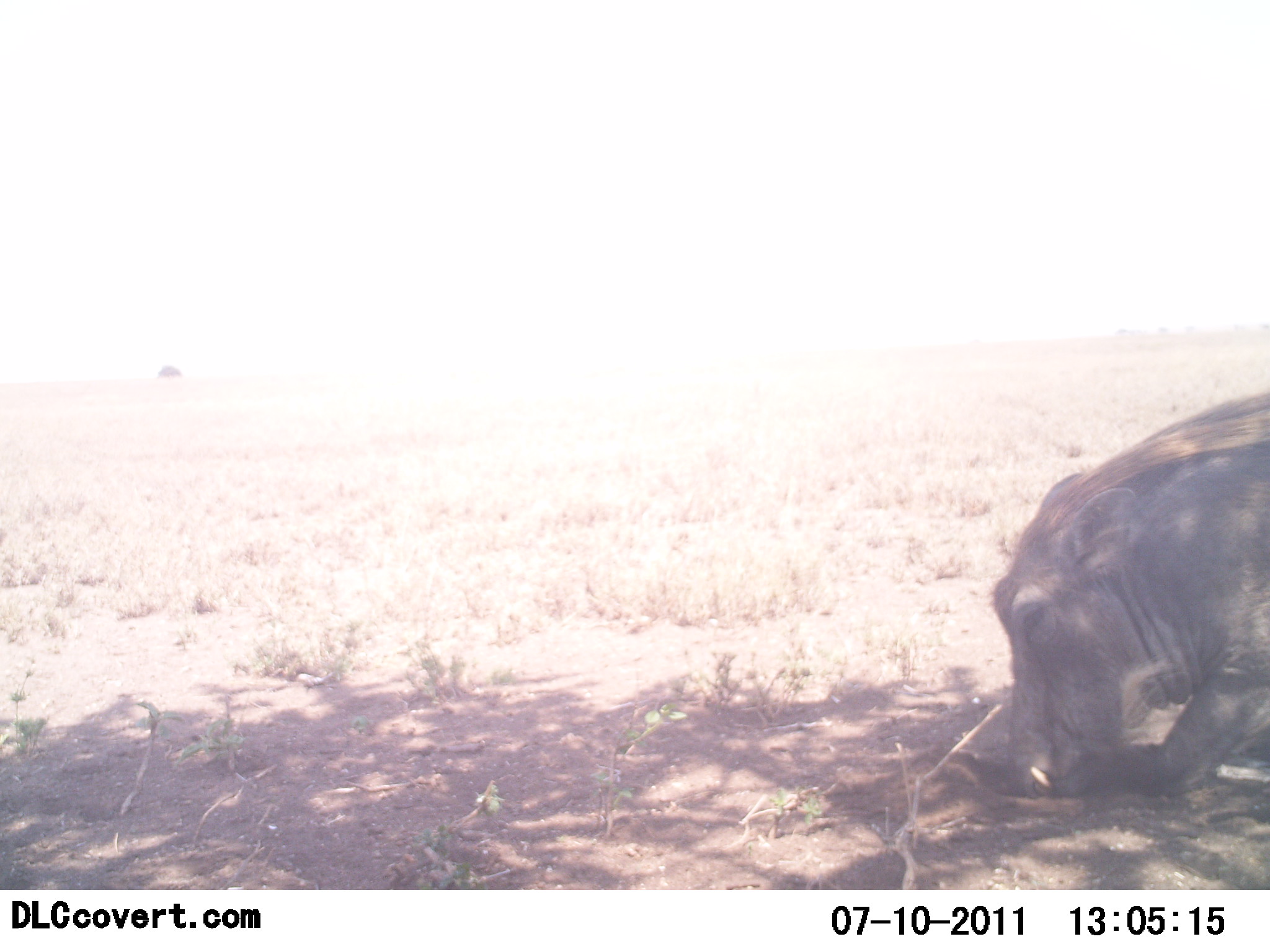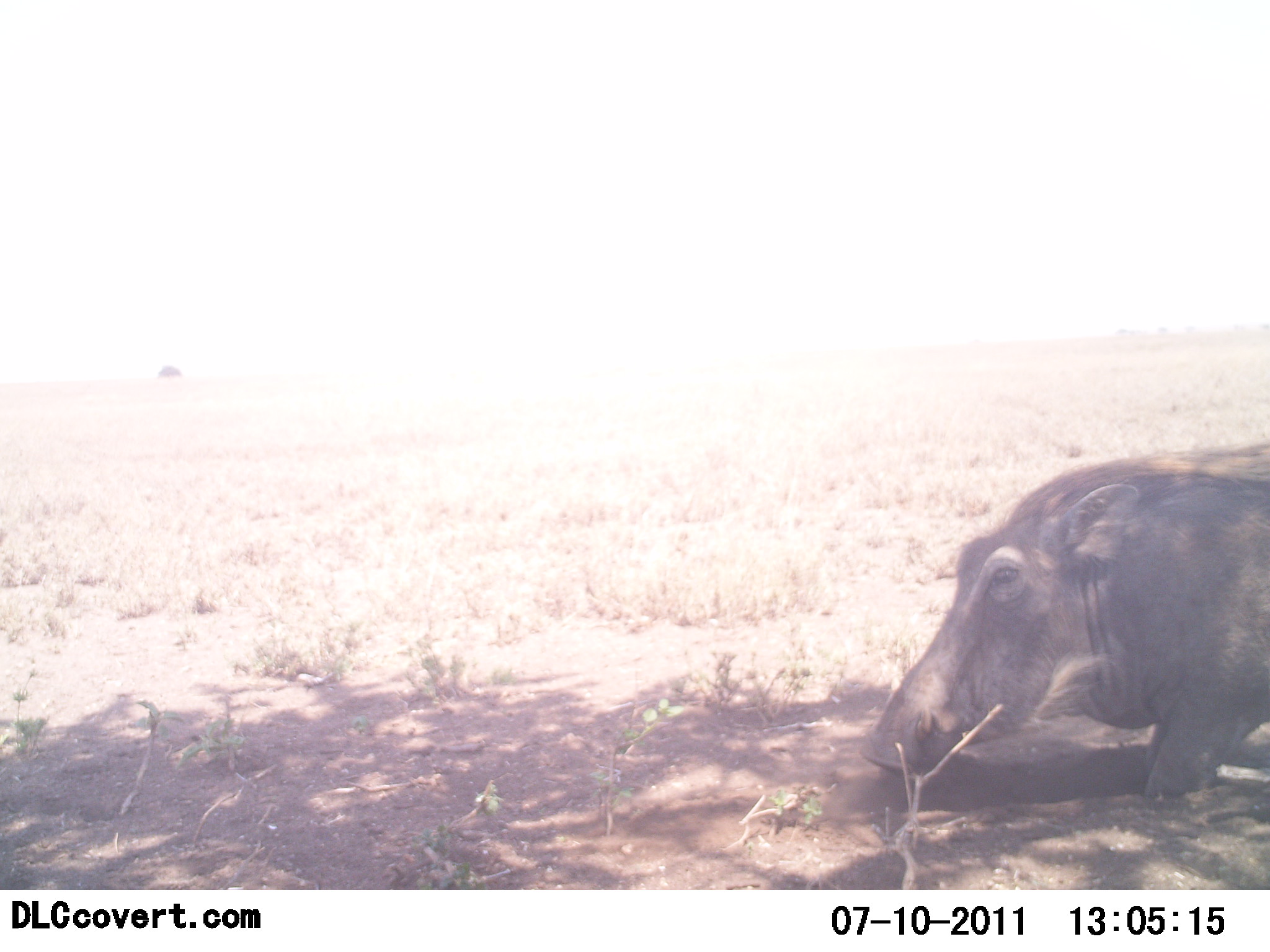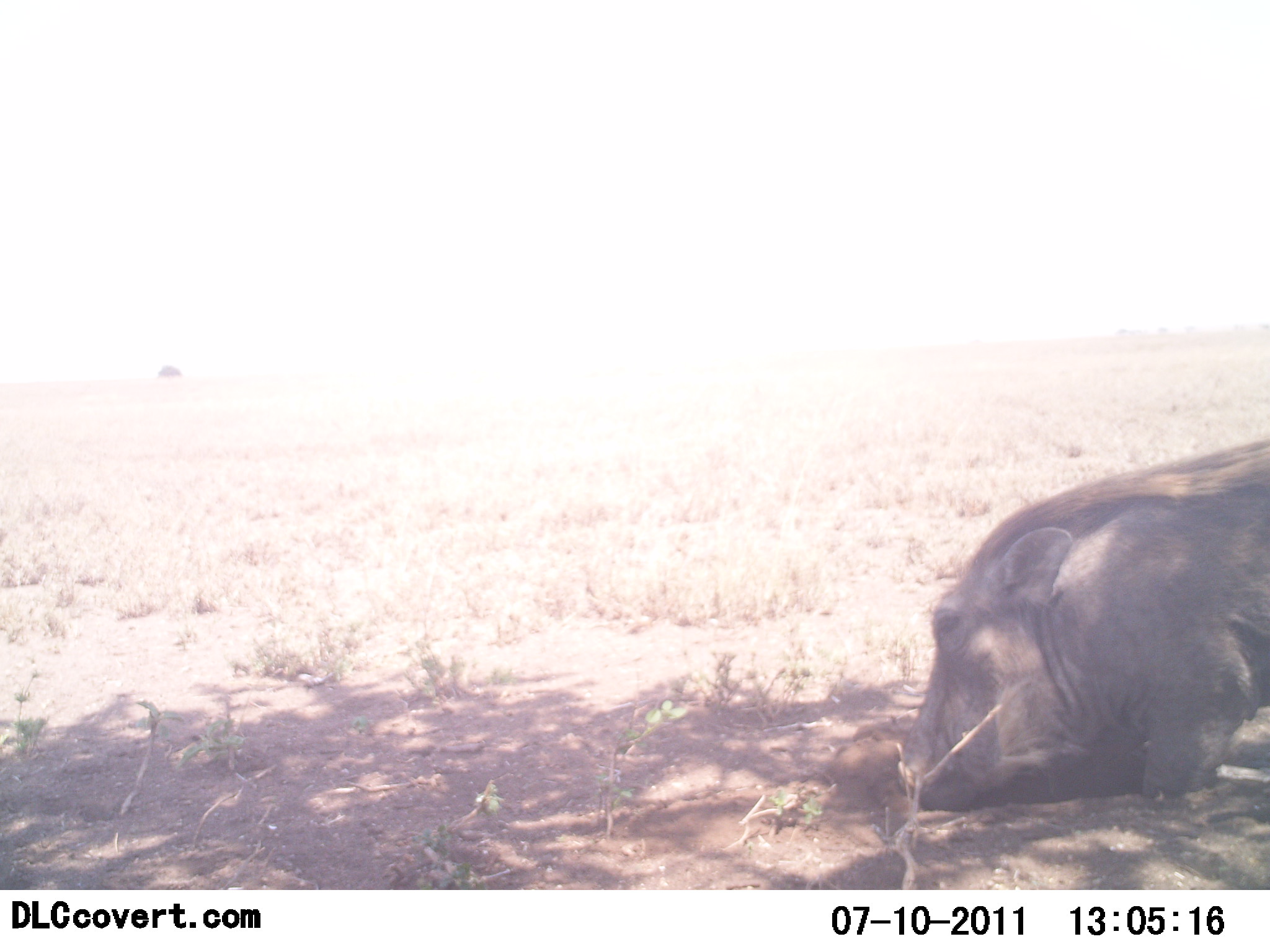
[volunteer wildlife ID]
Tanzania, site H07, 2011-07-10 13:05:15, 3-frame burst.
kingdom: Animalia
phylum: Chordata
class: Mammalia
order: Artiodactyla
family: Suidae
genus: Phacochoerus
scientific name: Phacochoerus africanus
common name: warthog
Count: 1.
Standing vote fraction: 9%.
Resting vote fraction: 27%.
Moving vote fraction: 27%.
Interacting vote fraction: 27%.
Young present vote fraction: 0%.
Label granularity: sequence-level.